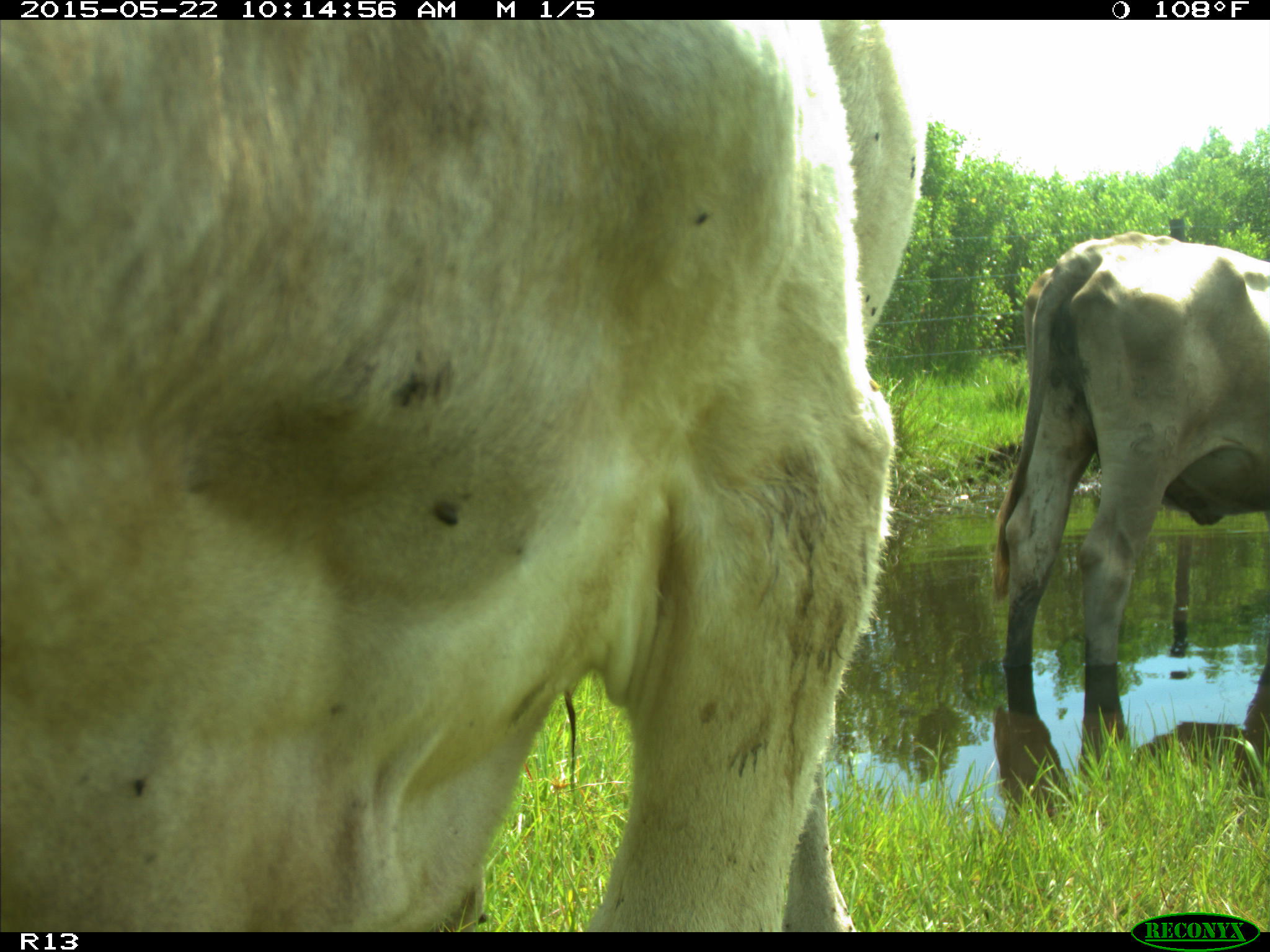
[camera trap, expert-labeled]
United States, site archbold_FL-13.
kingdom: Animalia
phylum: Chordata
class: Mammalia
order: Artiodactyla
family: Bovidae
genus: Bos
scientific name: Bos taurus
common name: domestic cow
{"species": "Bos taurus (domestic cow)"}